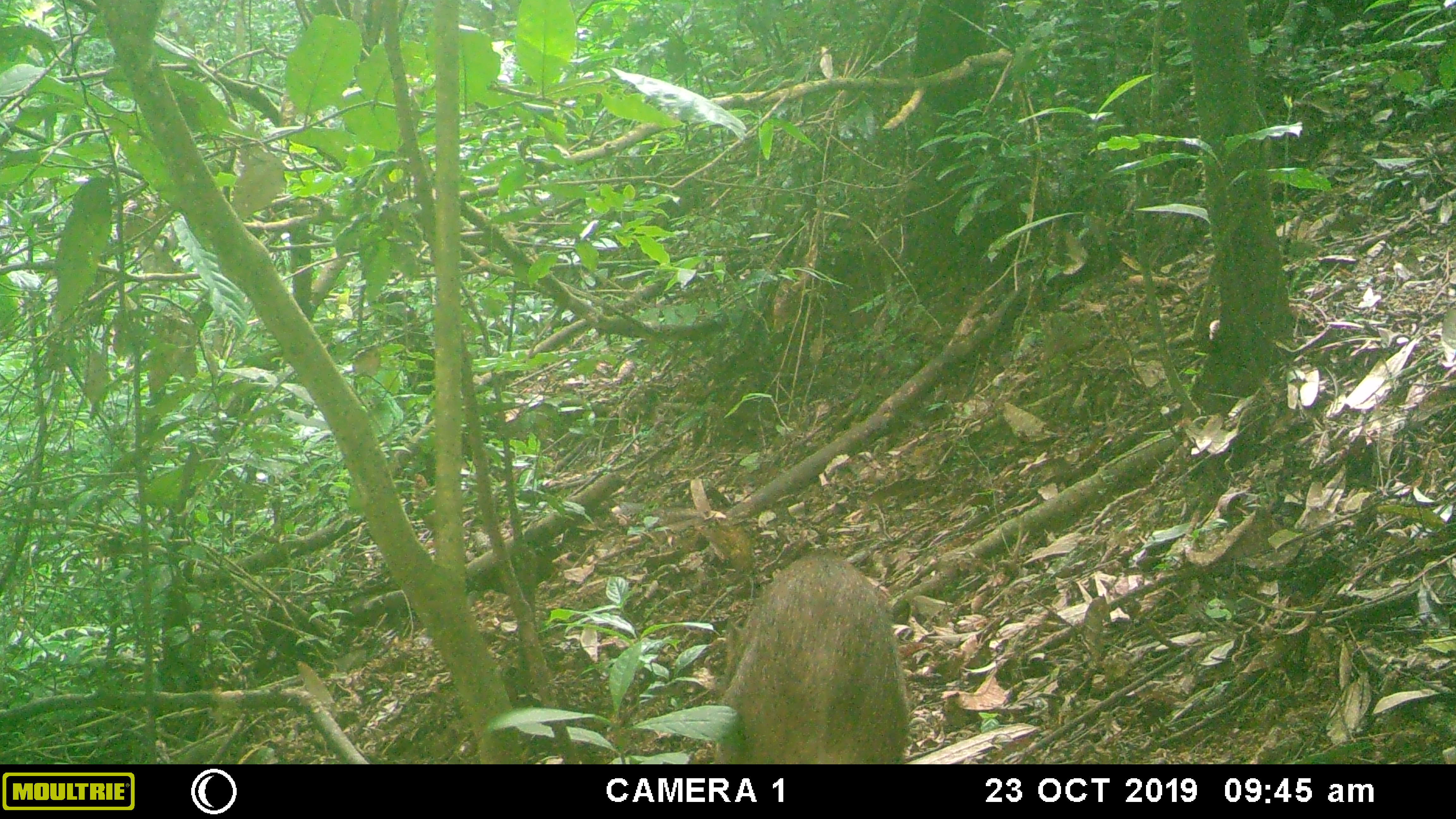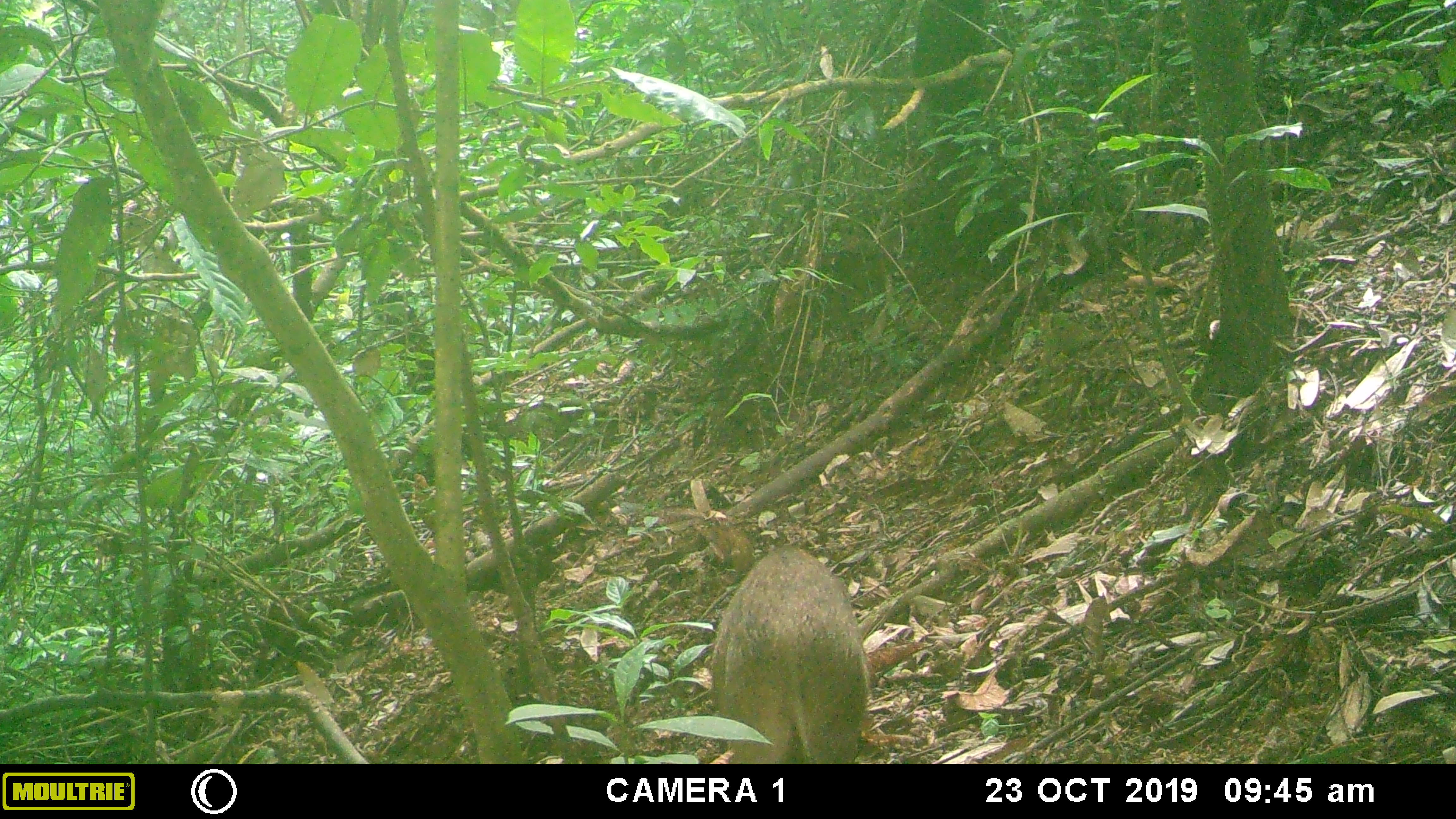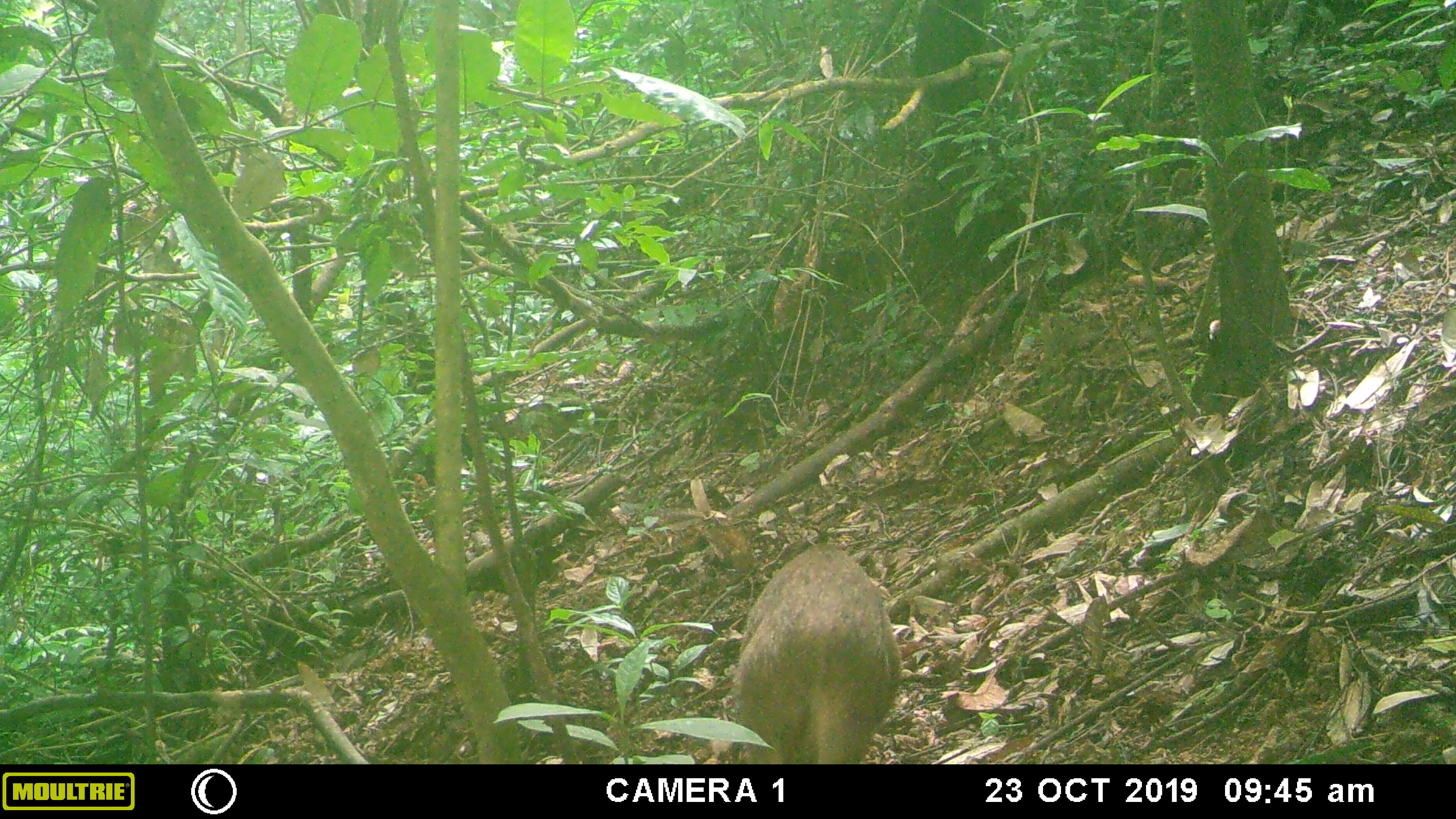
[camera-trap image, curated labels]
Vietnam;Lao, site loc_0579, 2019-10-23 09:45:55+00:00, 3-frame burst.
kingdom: Animalia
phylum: Chordata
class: Mammalia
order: Artiodactyla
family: Suidae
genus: Sus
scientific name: Sus scrofa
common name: eurasian wild pig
Eurasian wild pig (Sus scrofa). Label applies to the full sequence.